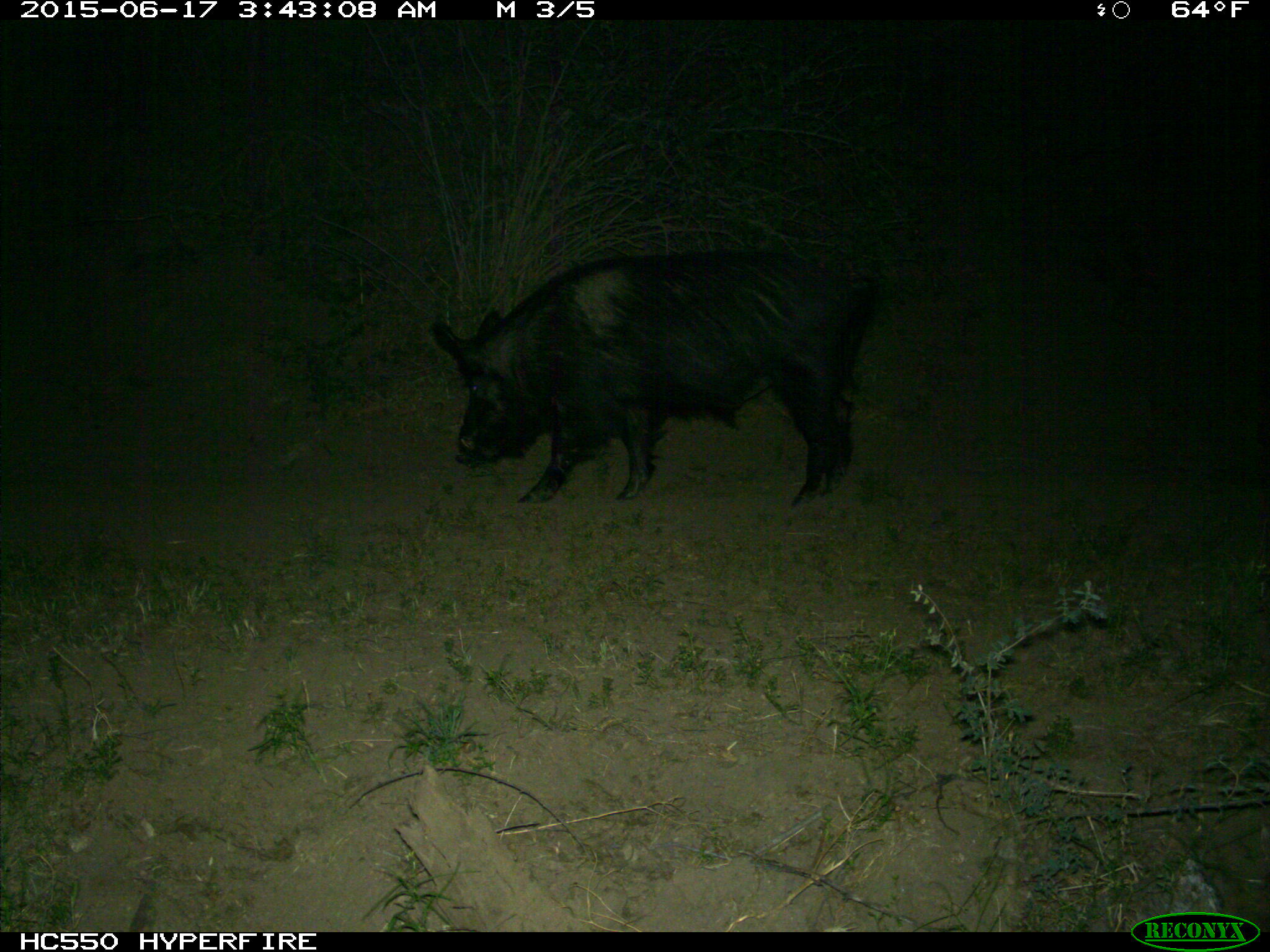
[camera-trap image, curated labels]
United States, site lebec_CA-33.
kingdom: Animalia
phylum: Chordata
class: Mammalia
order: Artiodactyla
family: Suidae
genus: Sus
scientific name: Sus scrofa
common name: wild boar